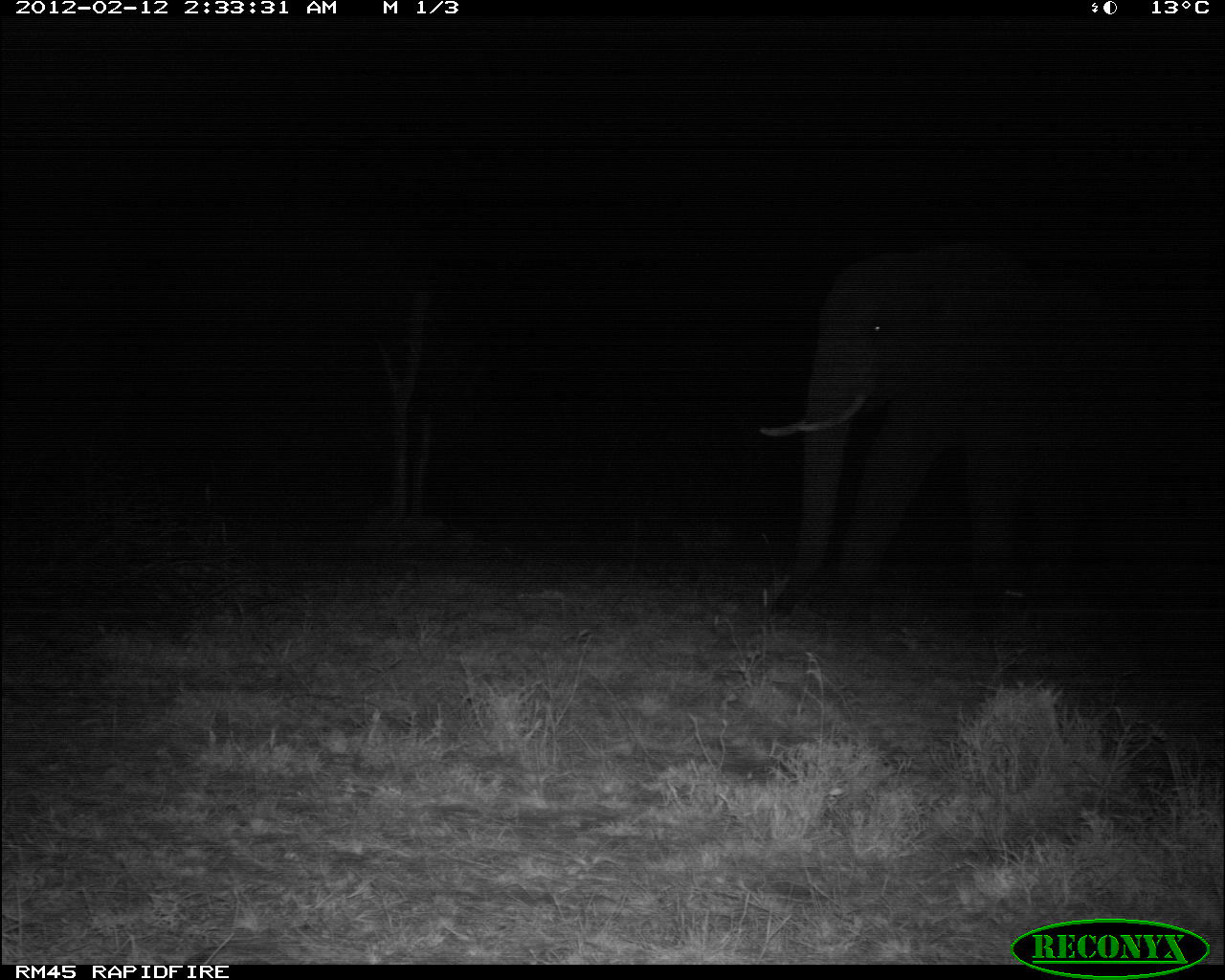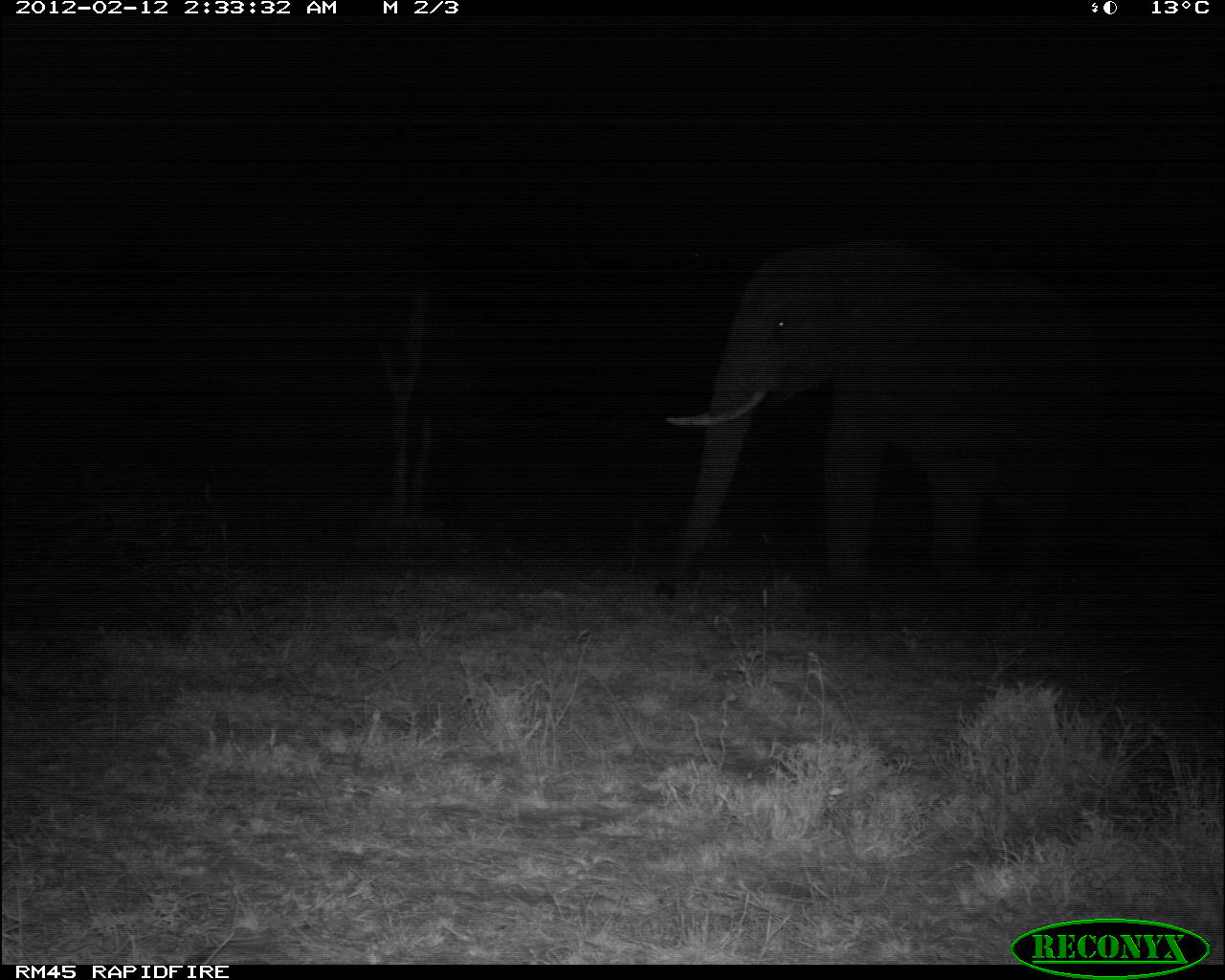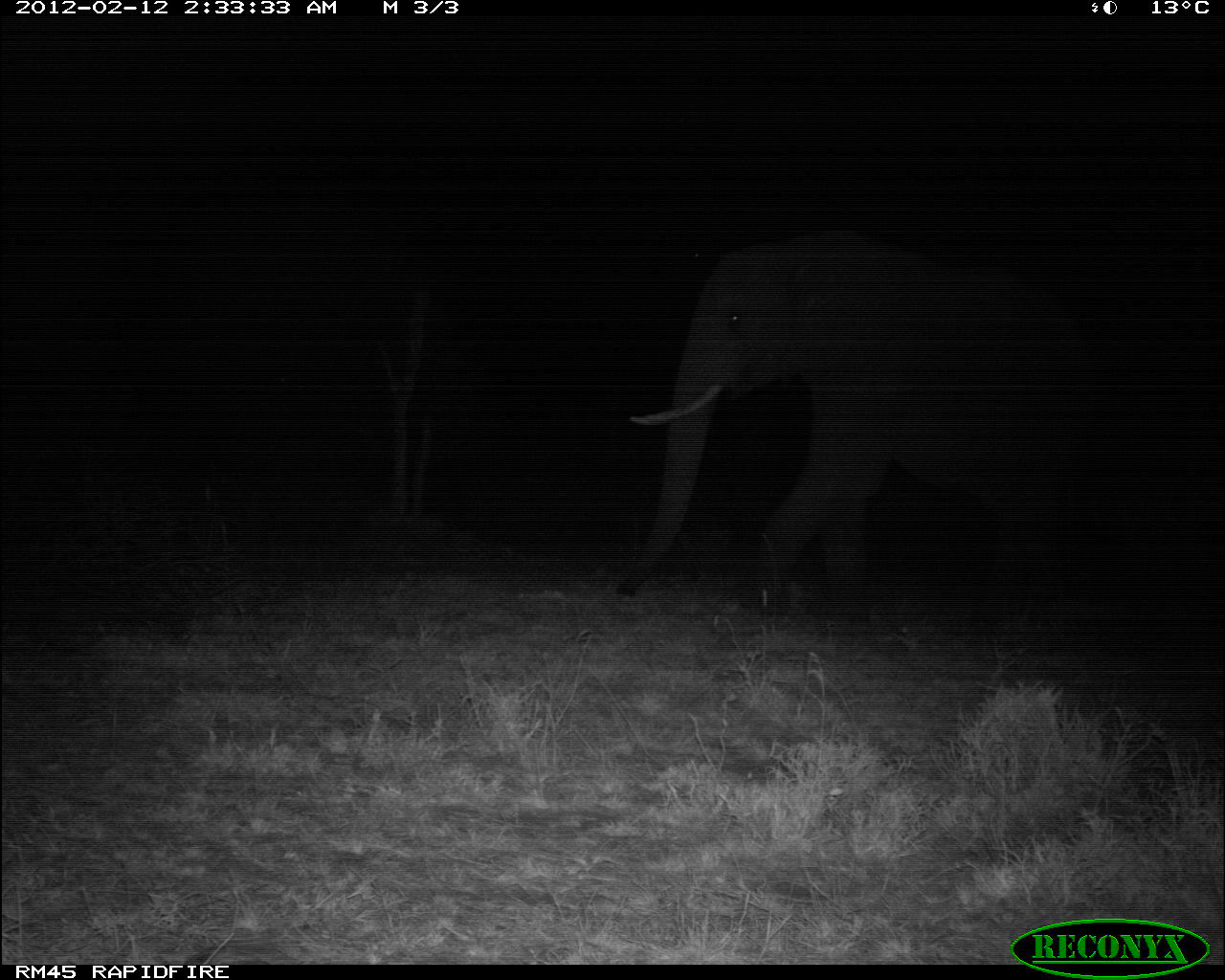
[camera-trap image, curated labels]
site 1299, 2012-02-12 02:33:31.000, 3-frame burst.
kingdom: Animalia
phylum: Chordata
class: Mammalia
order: Proboscidea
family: Elephantidae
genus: Loxodonta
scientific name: Loxodonta africana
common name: african bush elephant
Loxodonta africana (african bush elephant), count 1.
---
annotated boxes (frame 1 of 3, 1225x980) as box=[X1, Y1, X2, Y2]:
loxodonta africana: box=[750, 232, 1210, 624]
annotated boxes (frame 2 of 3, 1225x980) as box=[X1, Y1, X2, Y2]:
loxodonta africana: box=[656, 227, 1114, 627]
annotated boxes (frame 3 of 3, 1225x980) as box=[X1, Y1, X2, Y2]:
loxodonta africana: box=[605, 225, 1114, 643]